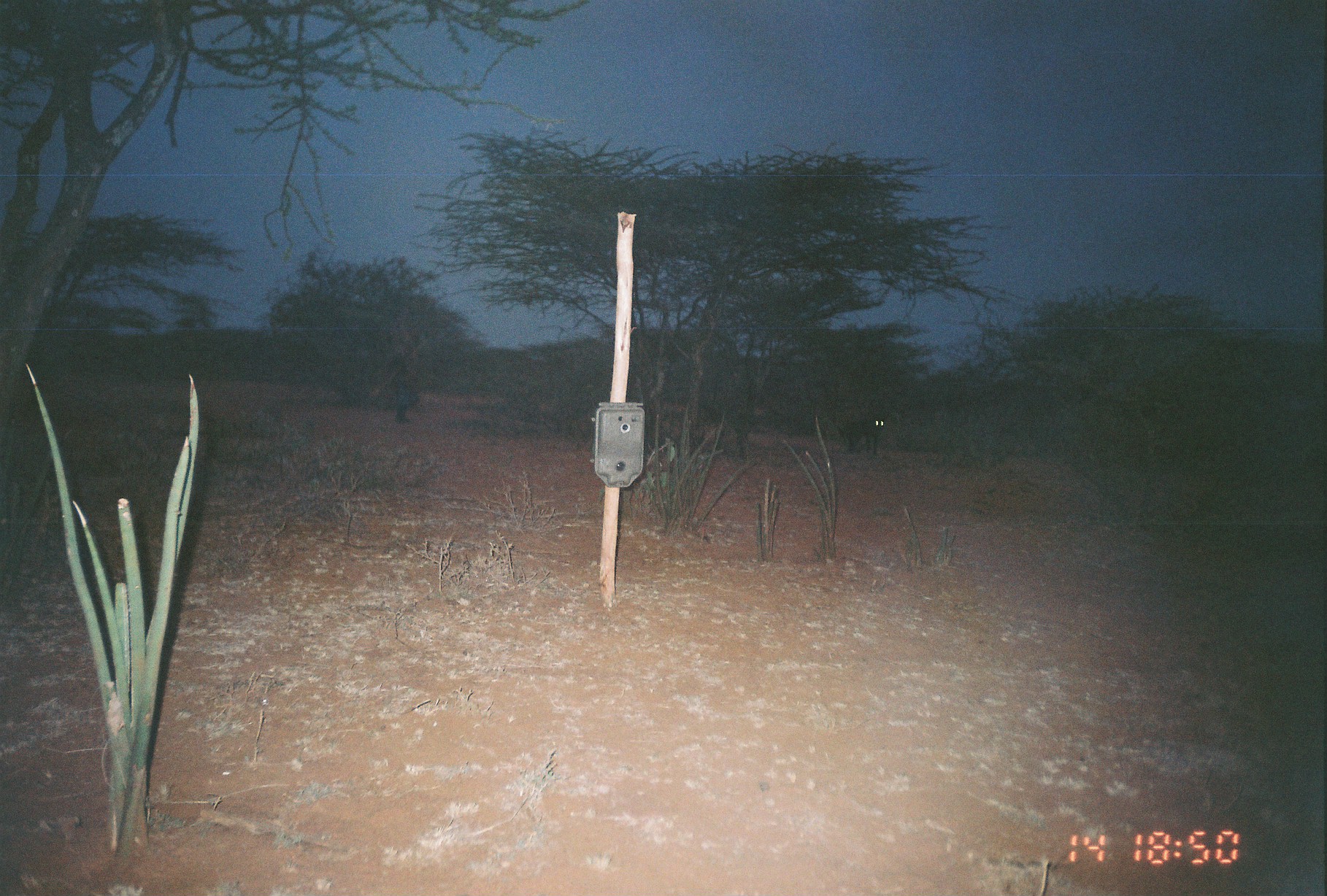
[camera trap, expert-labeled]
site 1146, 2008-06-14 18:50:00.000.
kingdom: Animalia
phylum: Chordata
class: Mammalia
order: Carnivora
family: Canidae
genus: Canis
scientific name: Canis familiaris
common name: domestic dog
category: canis lupus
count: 1